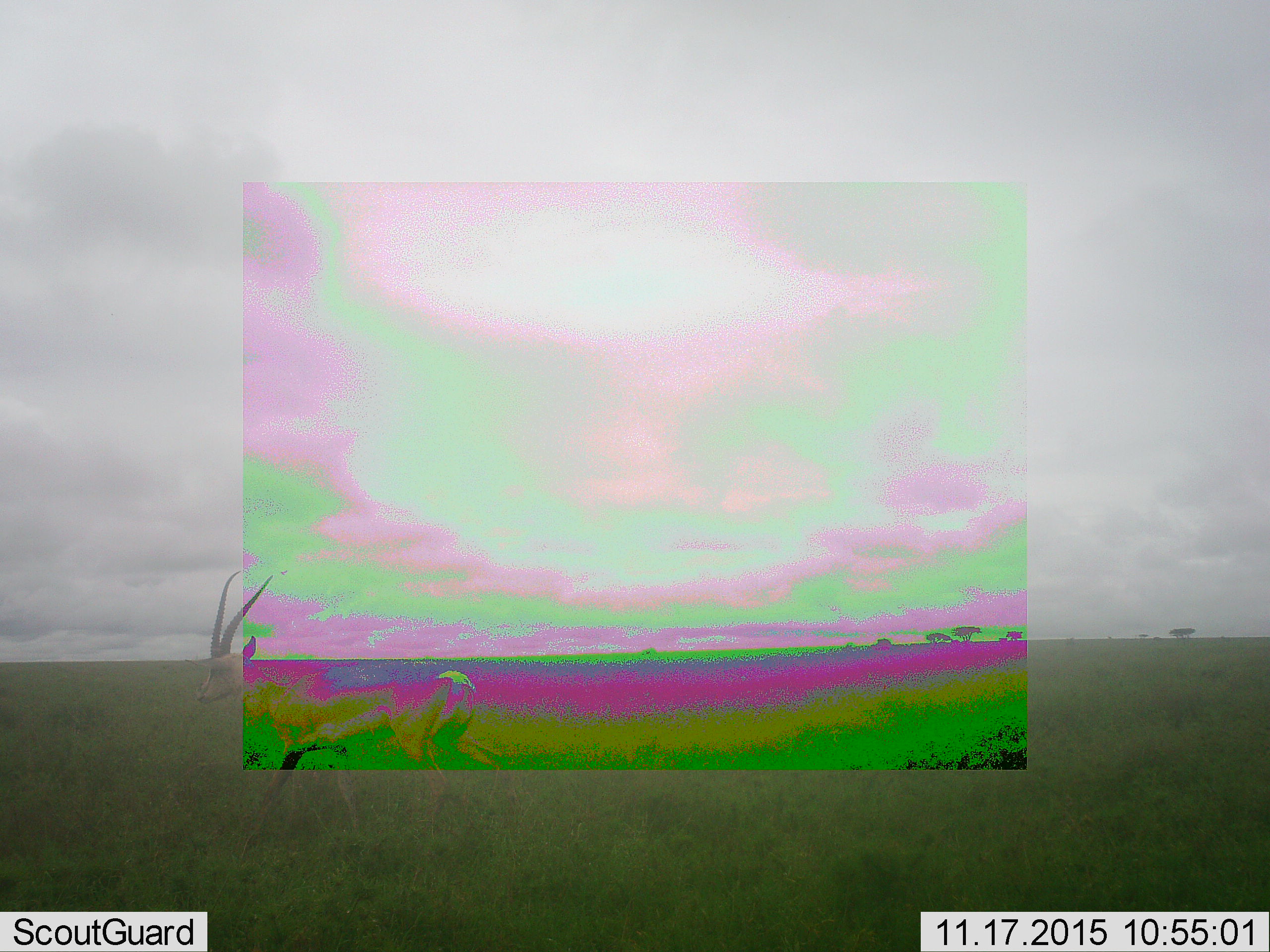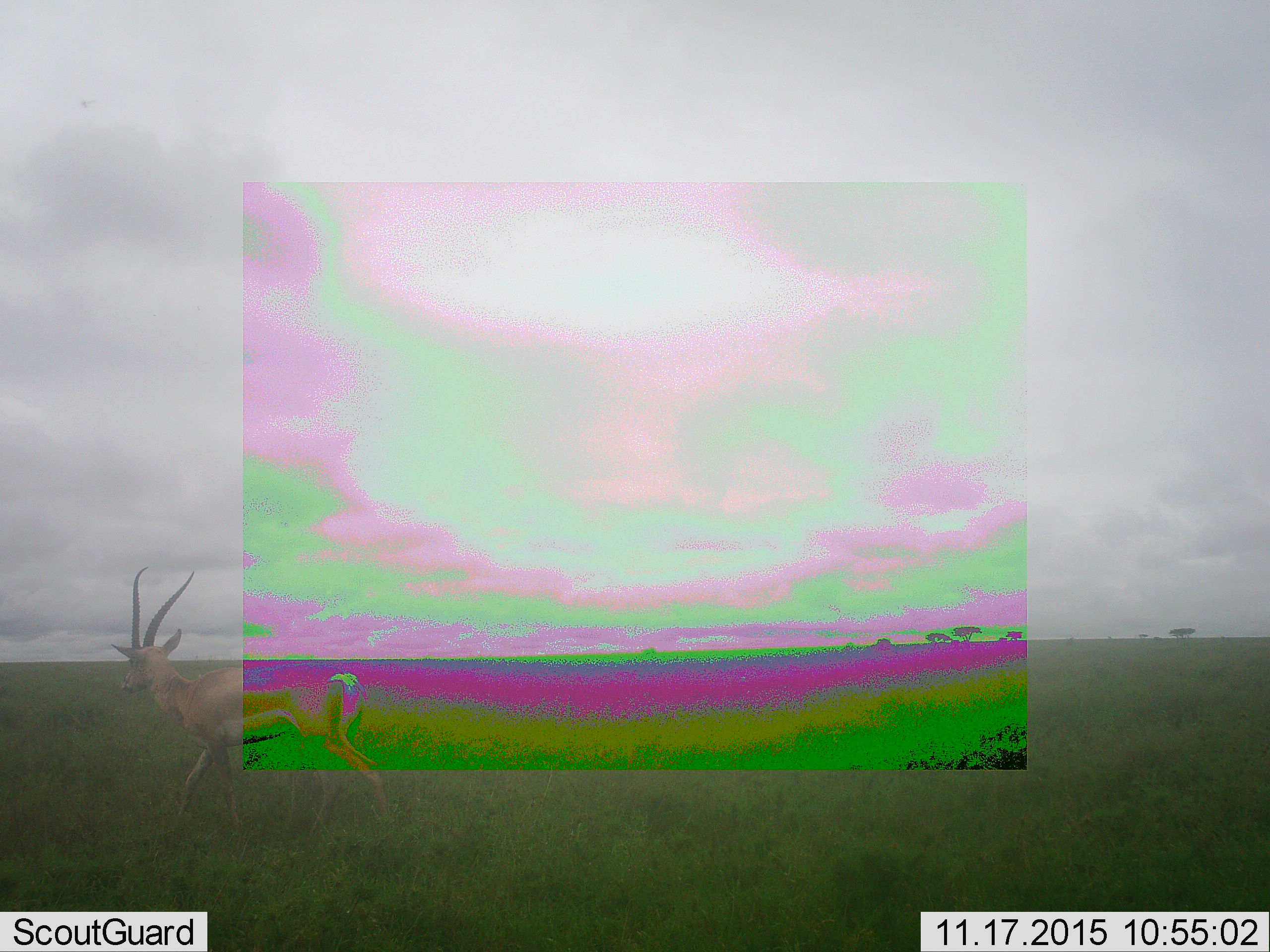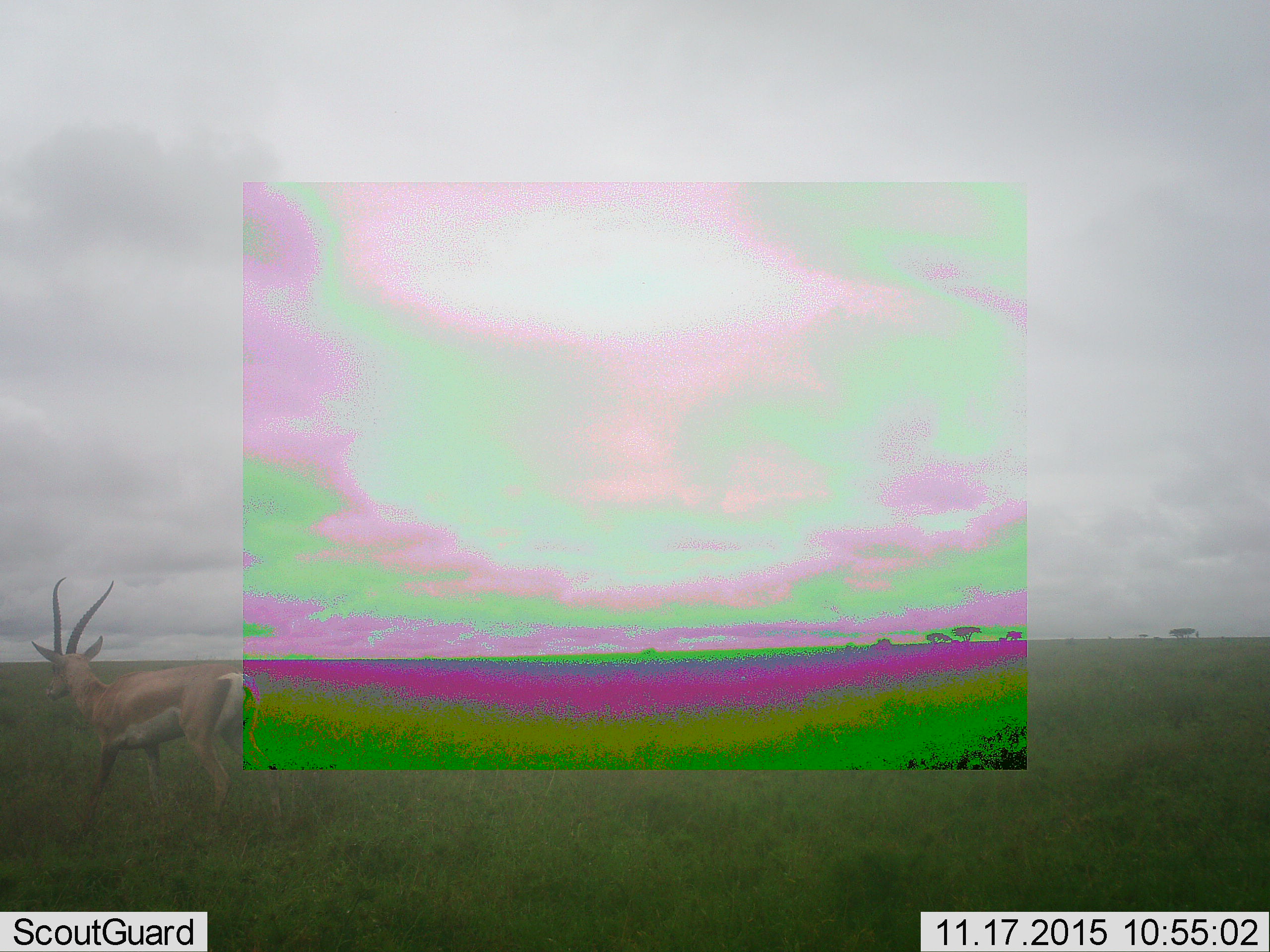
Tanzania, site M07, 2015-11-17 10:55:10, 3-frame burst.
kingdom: Animalia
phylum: Chordata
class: Mammalia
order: Artiodactyla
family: Bovidae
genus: Nanger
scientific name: Nanger granti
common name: grant's gazelle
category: gazellegrants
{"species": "gazellegrants (grant's gazelle) (Nanger granti)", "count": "1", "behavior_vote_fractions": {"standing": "14%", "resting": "0%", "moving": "86%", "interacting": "0%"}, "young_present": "0%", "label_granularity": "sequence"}